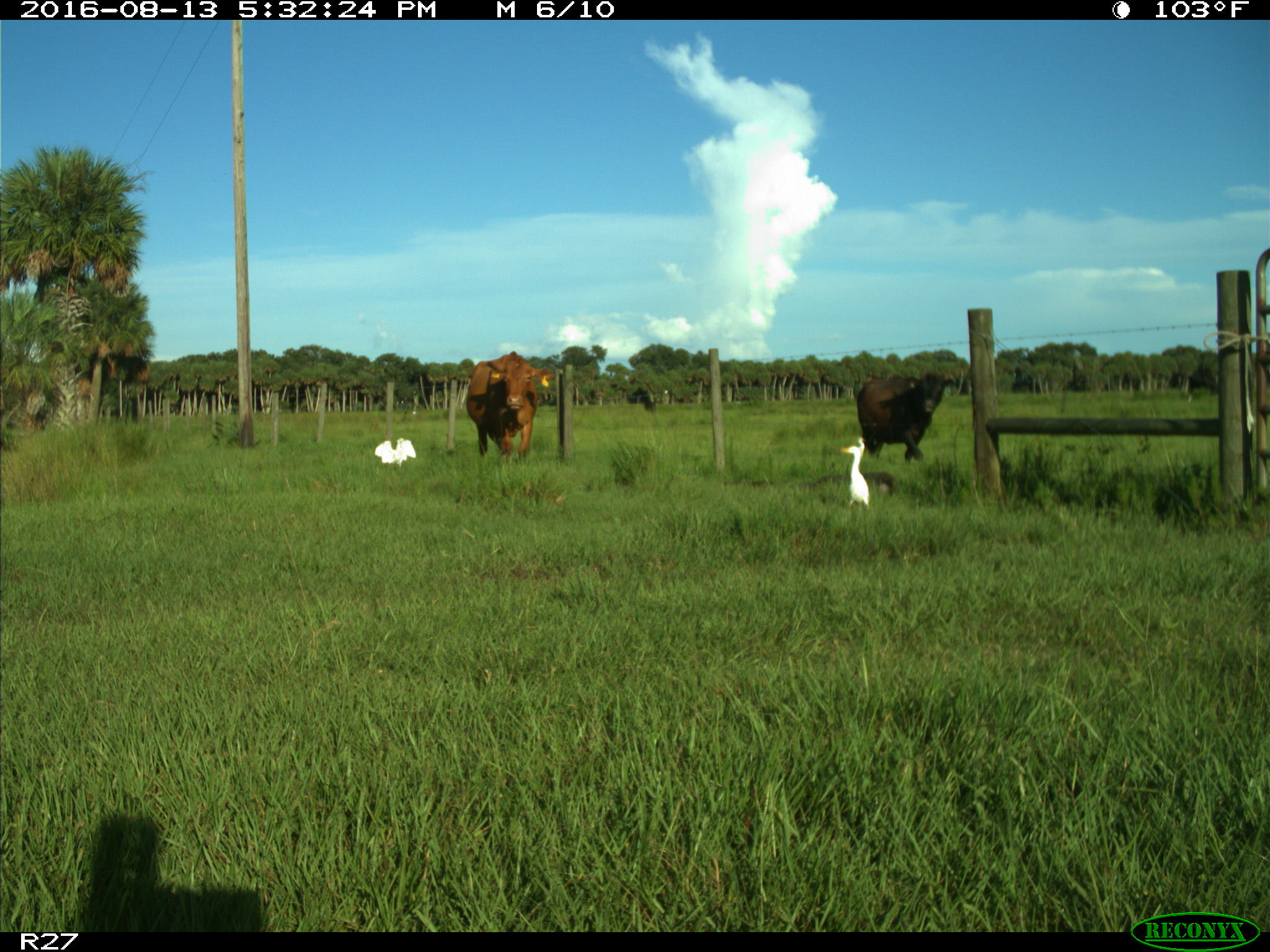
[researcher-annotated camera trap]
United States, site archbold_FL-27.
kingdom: Animalia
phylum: Chordata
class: Mammalia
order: Artiodactyla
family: Bovidae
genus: Bos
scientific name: Bos taurus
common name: domestic cow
Bos taurus (domestic cow).